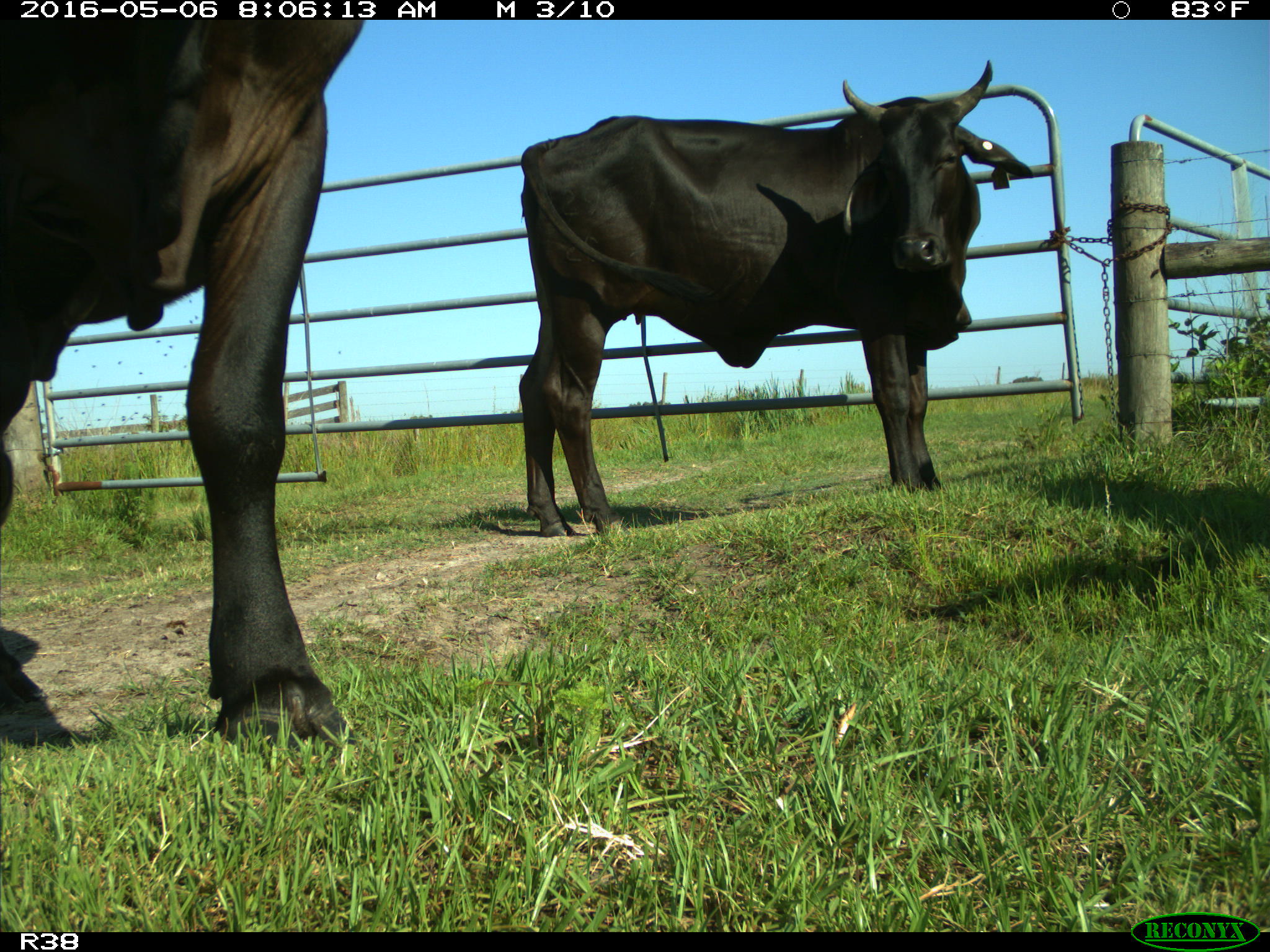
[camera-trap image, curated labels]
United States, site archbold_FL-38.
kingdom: Animalia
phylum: Chordata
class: Mammalia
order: Artiodactyla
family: Bovidae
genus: Bos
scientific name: Bos taurus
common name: domestic cow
Bos taurus (domestic cow).